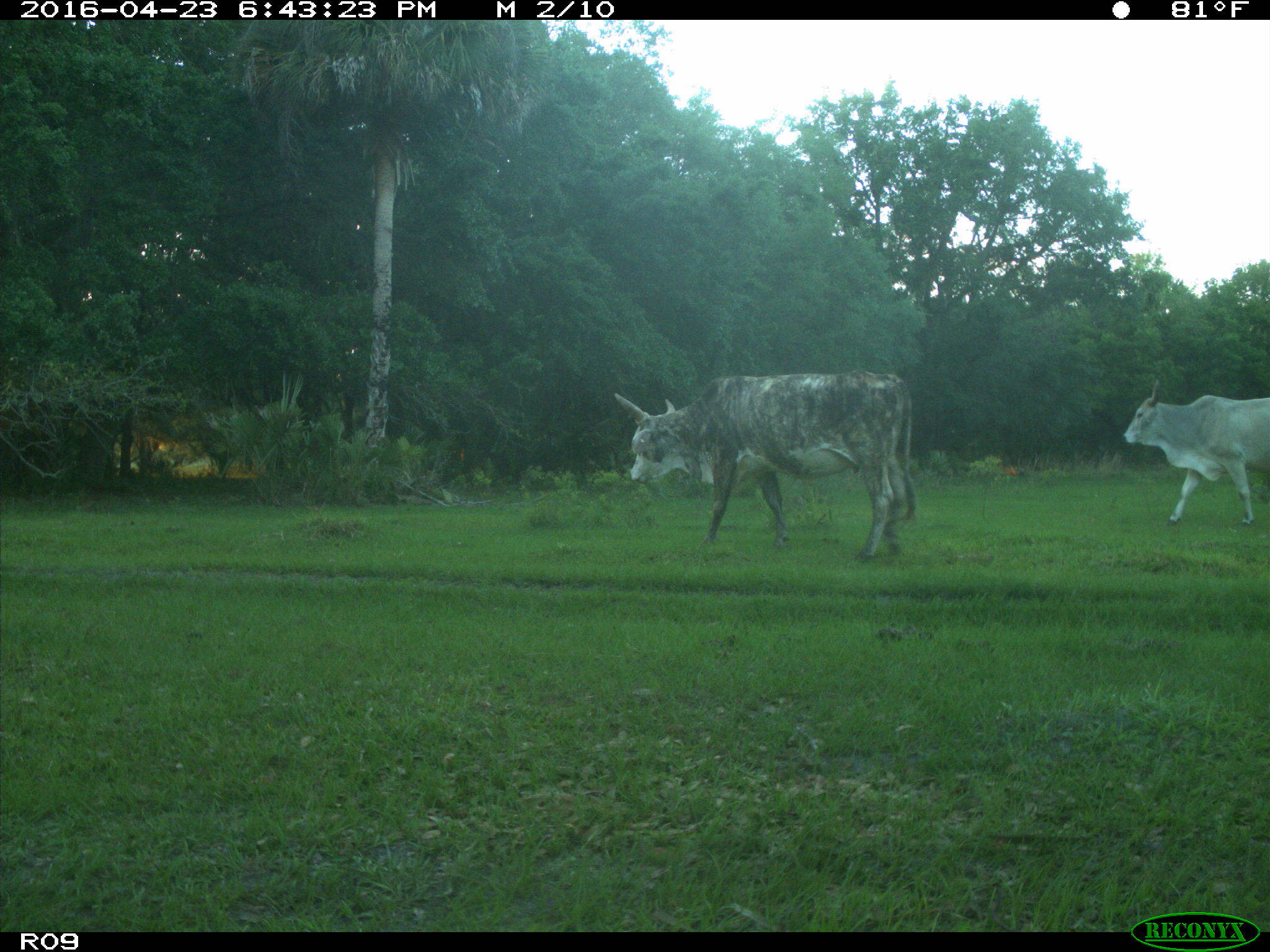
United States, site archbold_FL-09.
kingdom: Animalia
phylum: Chordata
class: Mammalia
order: Artiodactyla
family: Bovidae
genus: Bos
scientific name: Bos taurus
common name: domestic cow